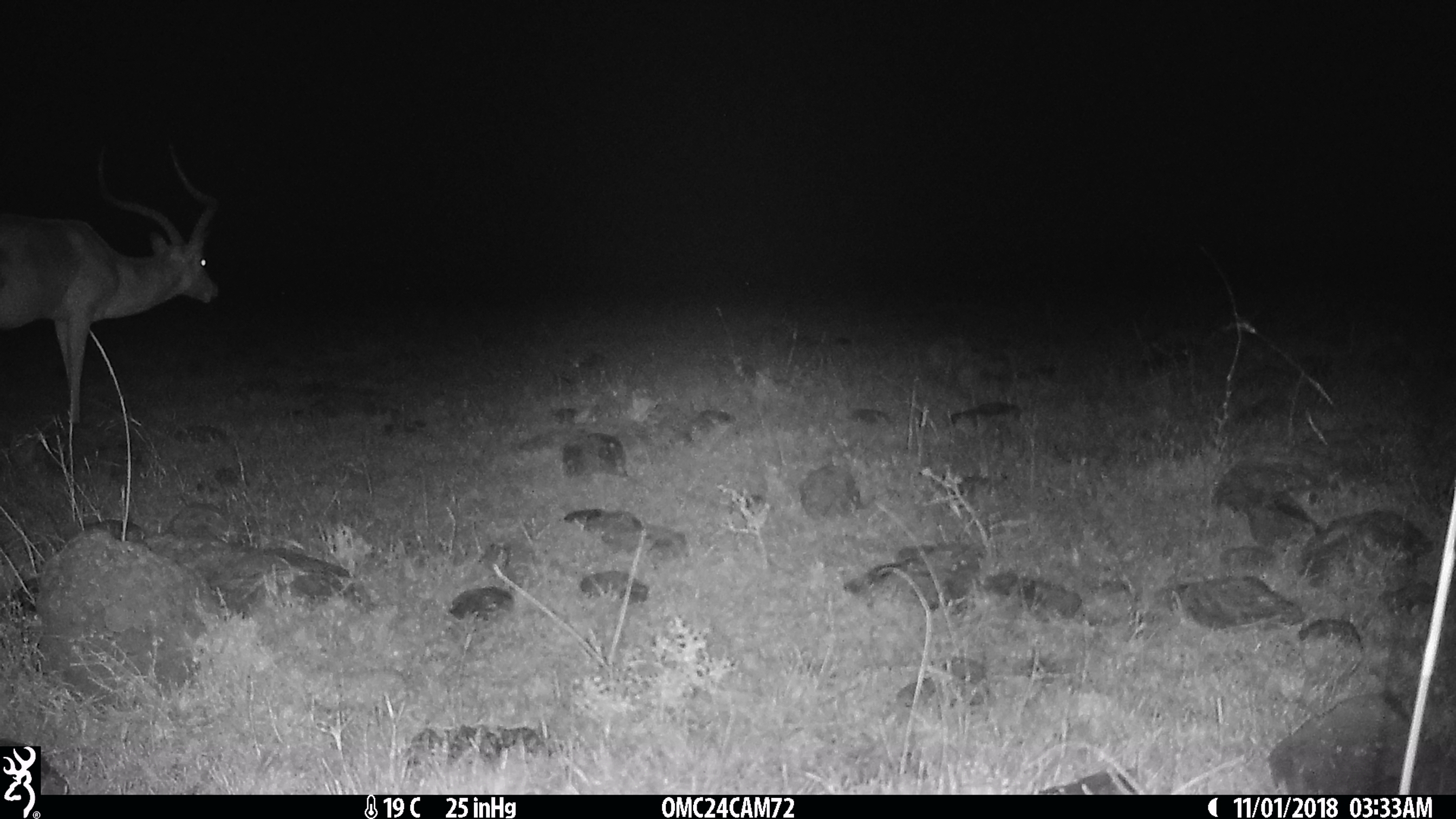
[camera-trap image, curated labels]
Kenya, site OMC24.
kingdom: Animalia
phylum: Chordata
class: Mammalia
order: Artiodactyla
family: Bovidae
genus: Aepyceros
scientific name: Aepyceros melampus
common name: impala